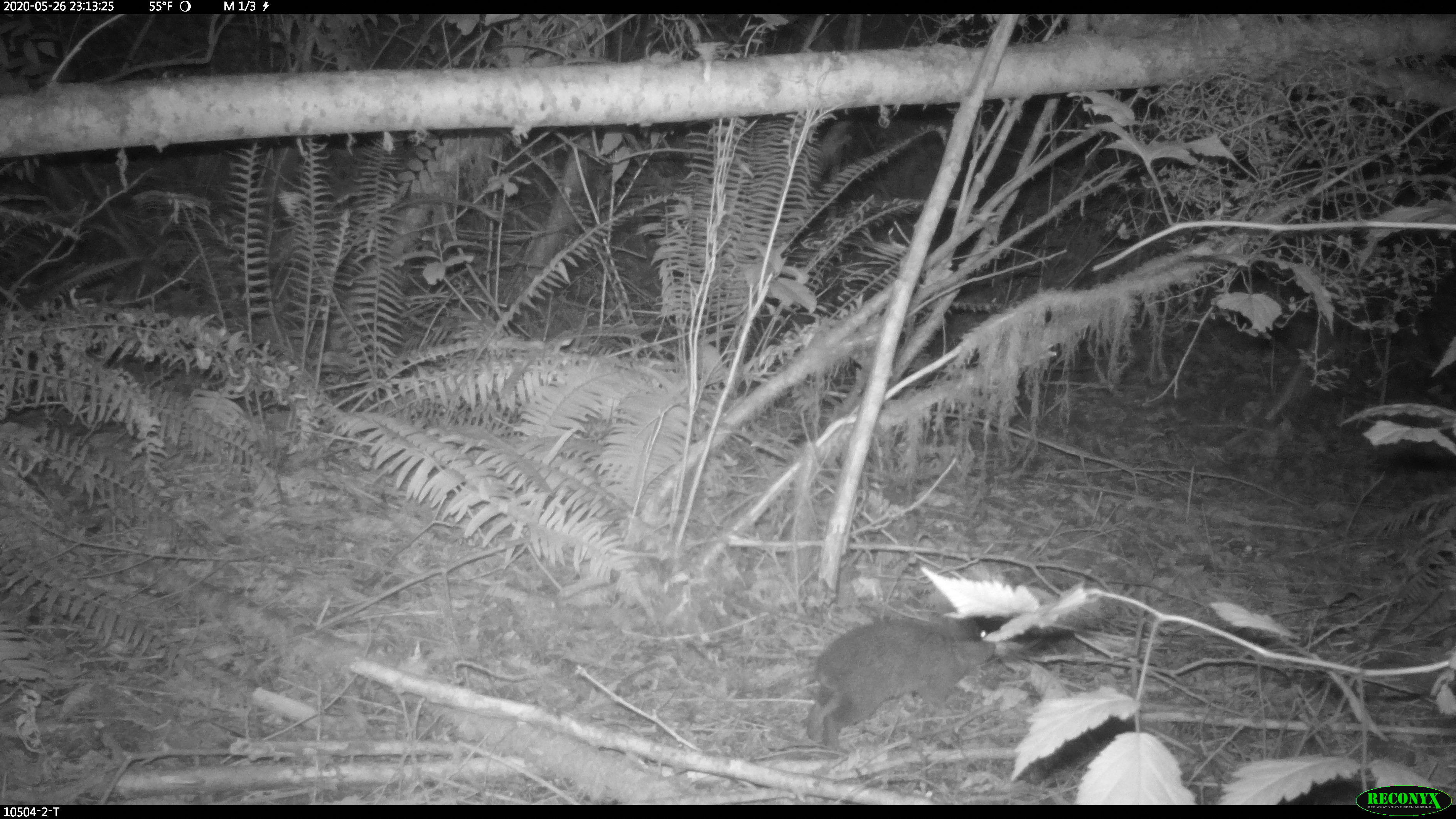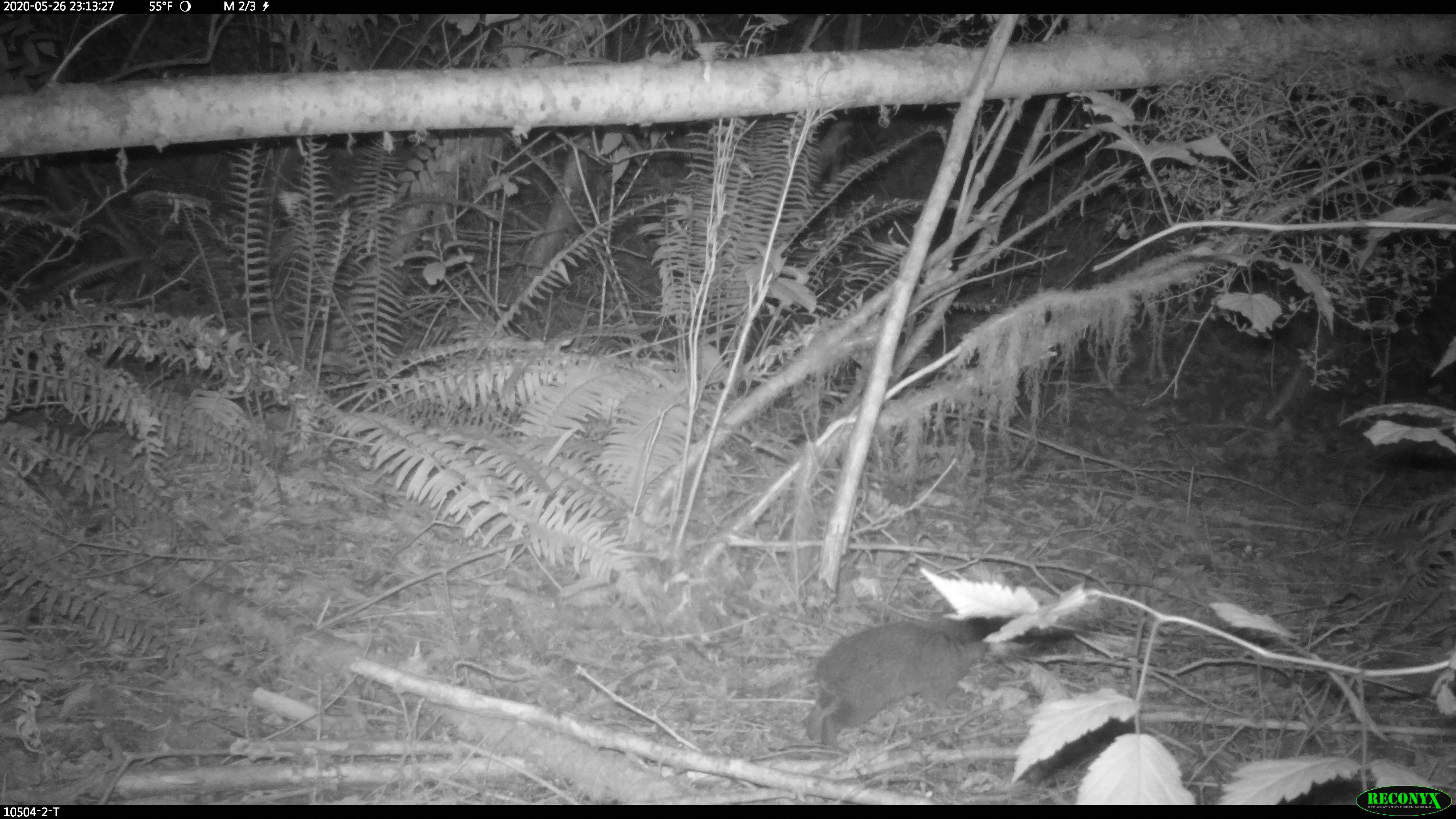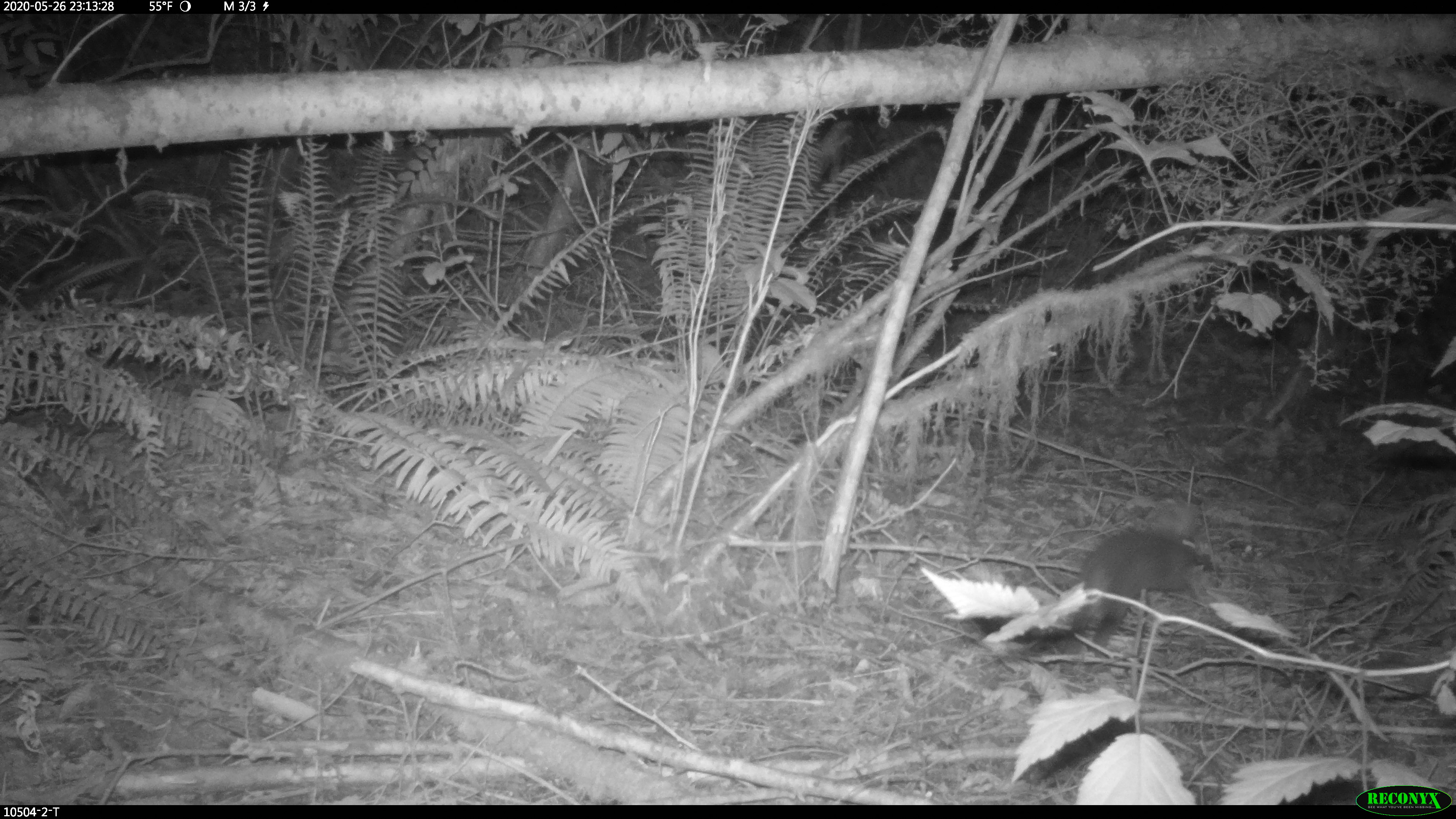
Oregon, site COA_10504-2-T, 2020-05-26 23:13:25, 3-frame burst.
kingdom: Animalia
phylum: Chordata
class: Mammalia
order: Lagomorpha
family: Leporidae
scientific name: Leporidae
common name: hares and rabbits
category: leporidae family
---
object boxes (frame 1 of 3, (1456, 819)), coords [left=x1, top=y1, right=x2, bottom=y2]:
leporidae family: [left=803, top=601, right=995, bottom=751]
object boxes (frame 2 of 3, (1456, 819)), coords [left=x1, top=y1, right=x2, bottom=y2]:
leporidae family: [left=795, top=602, right=1006, bottom=744]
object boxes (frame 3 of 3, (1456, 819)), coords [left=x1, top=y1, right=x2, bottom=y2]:
leporidae family: [left=1059, top=493, right=1210, bottom=672]